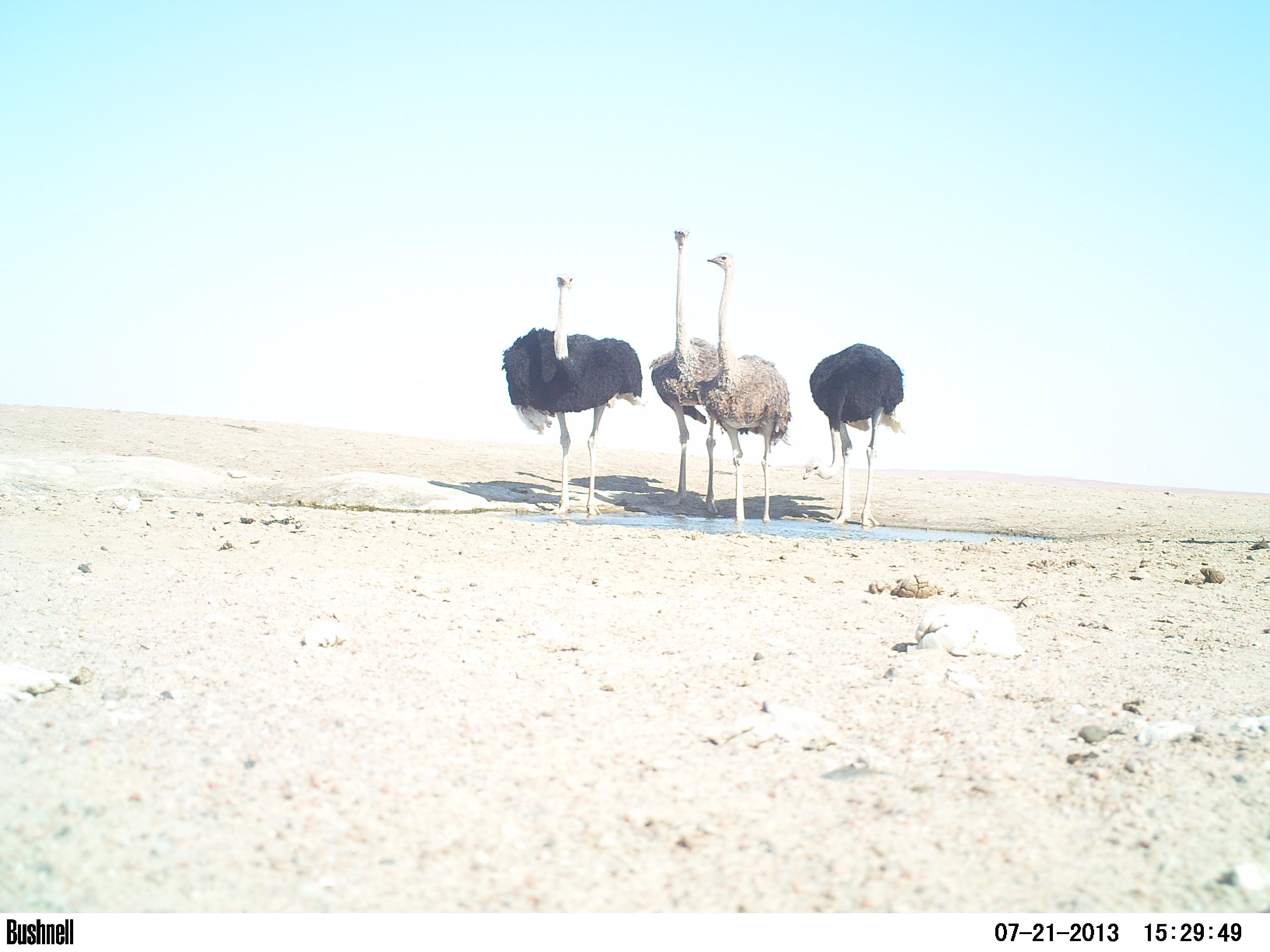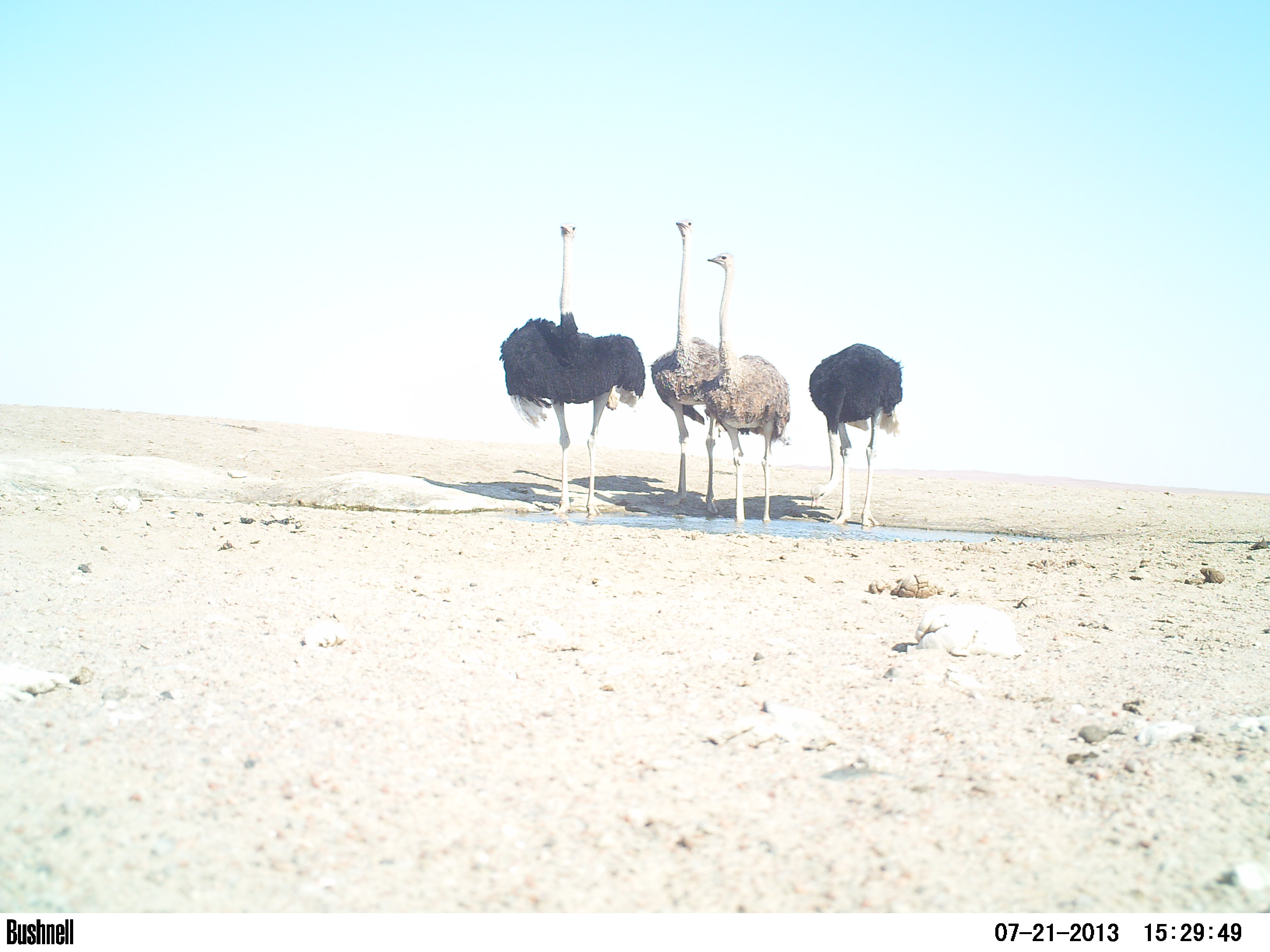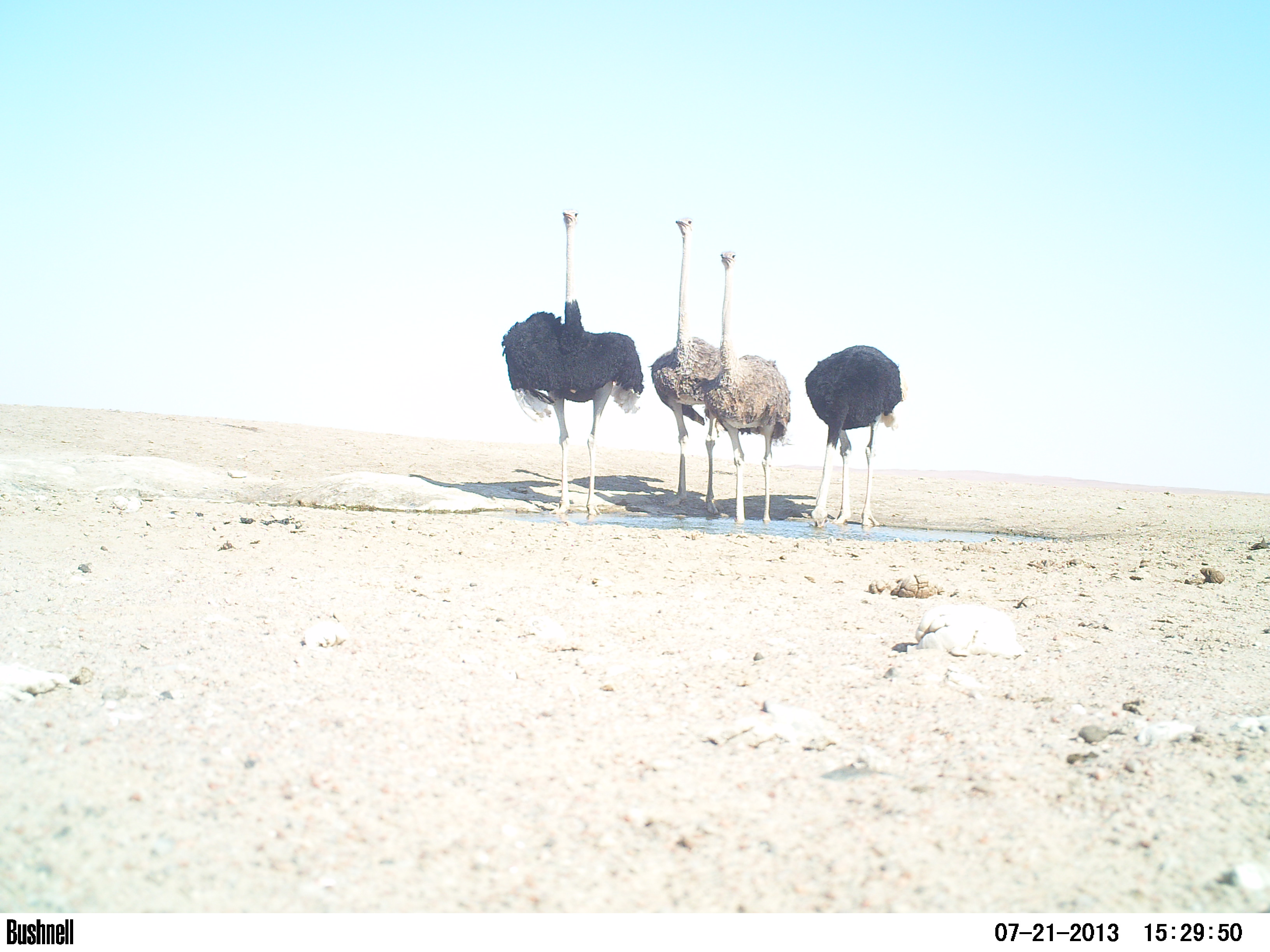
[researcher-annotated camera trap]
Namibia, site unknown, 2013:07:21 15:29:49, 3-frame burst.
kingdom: Animalia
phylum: Chordata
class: Aves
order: Struthioniformes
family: Struthionidae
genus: Struthio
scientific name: Struthio camelus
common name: common ostrich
Struthio camelus (common ostrich).